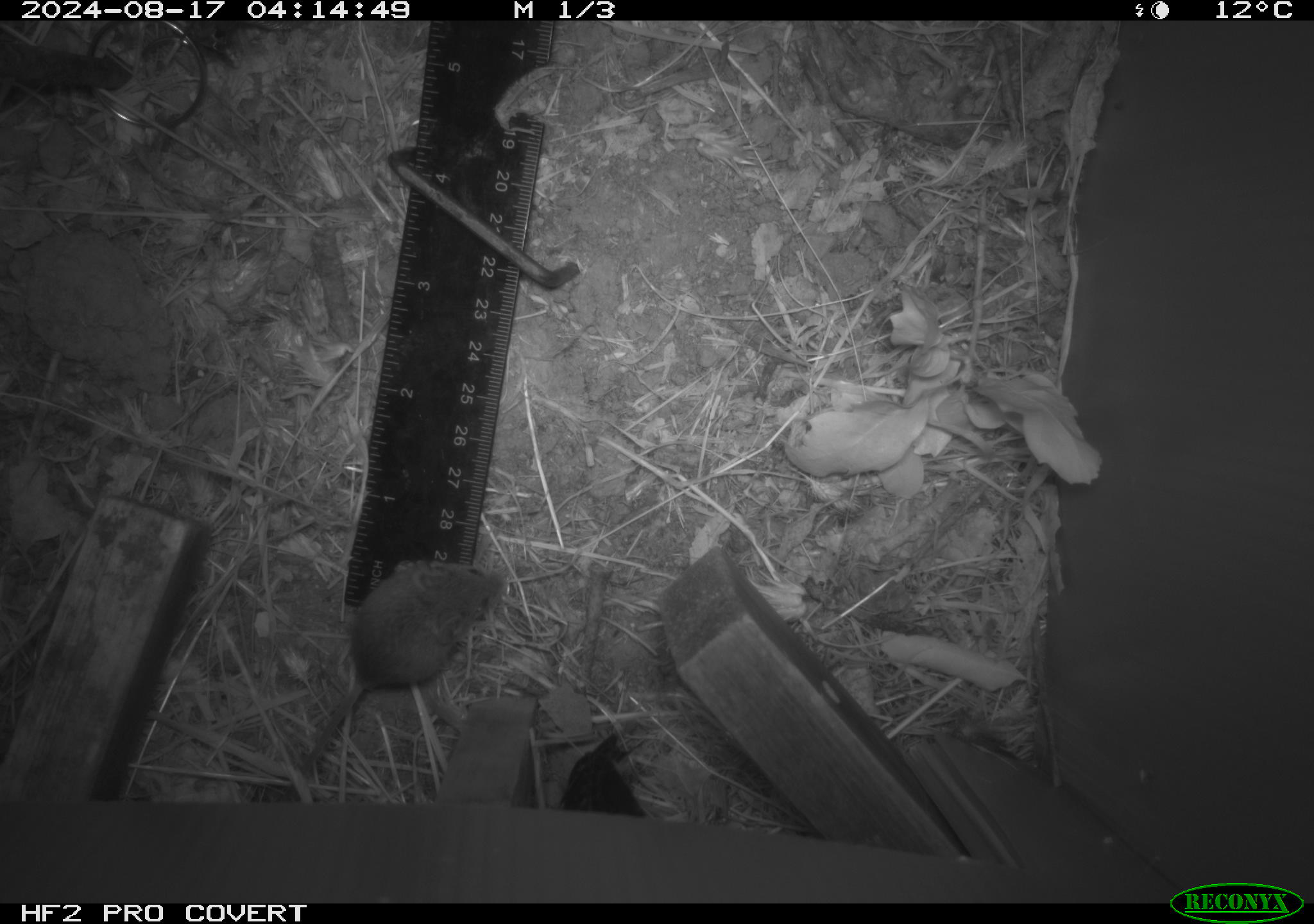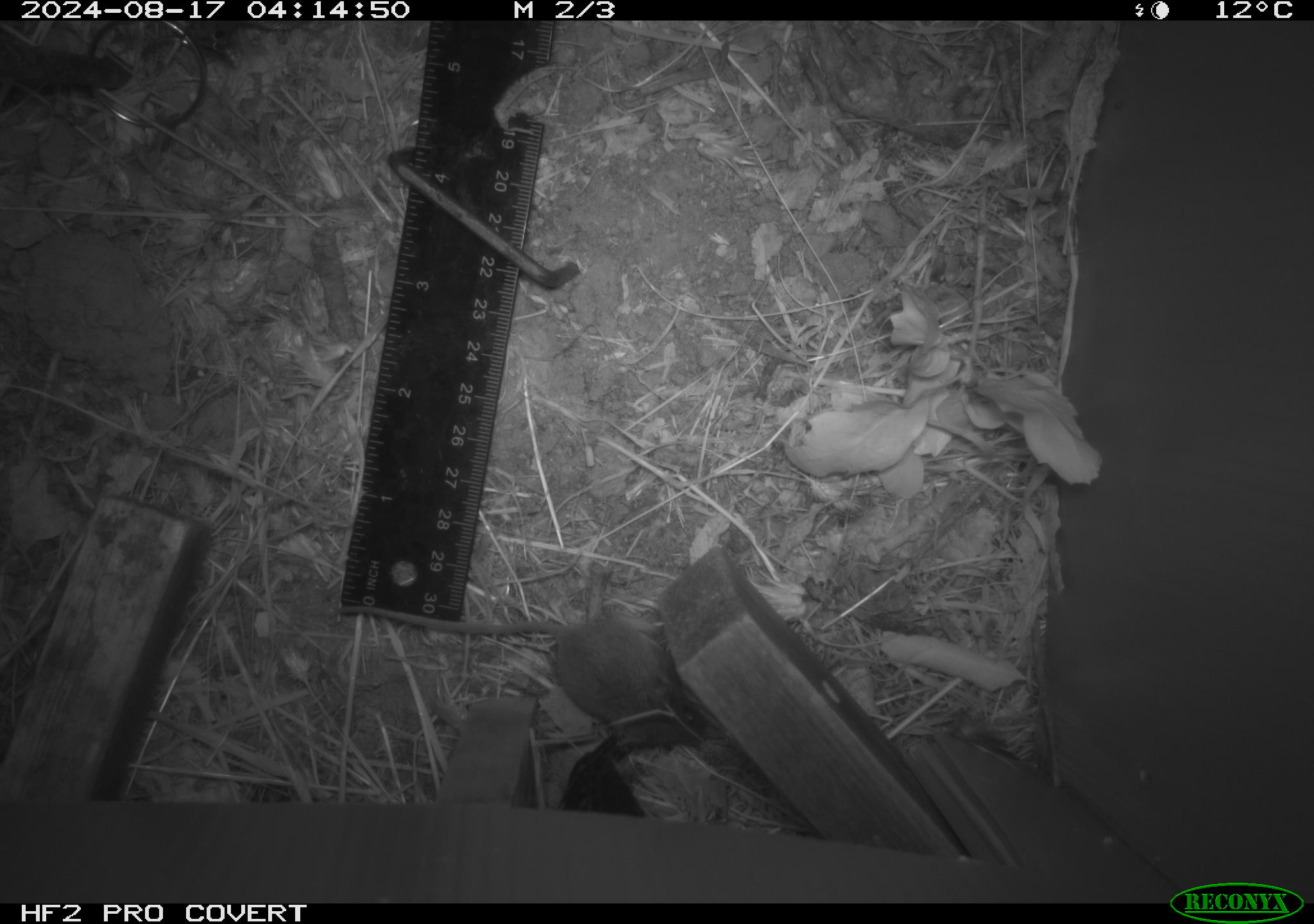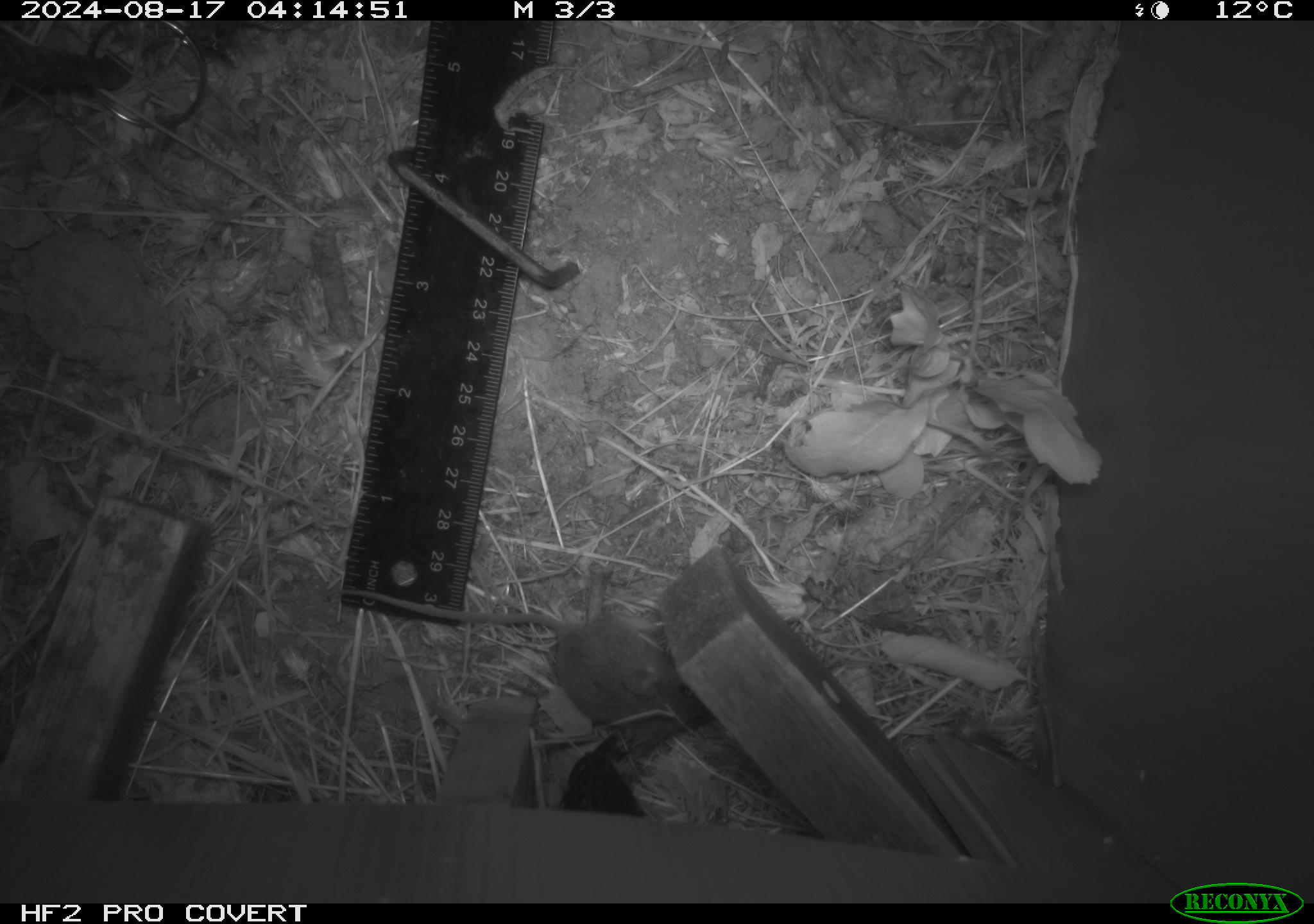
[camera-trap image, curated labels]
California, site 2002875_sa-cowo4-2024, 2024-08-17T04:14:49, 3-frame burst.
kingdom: Animalia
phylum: Chordata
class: Mammalia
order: Rodentia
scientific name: Rodentia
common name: mouse species